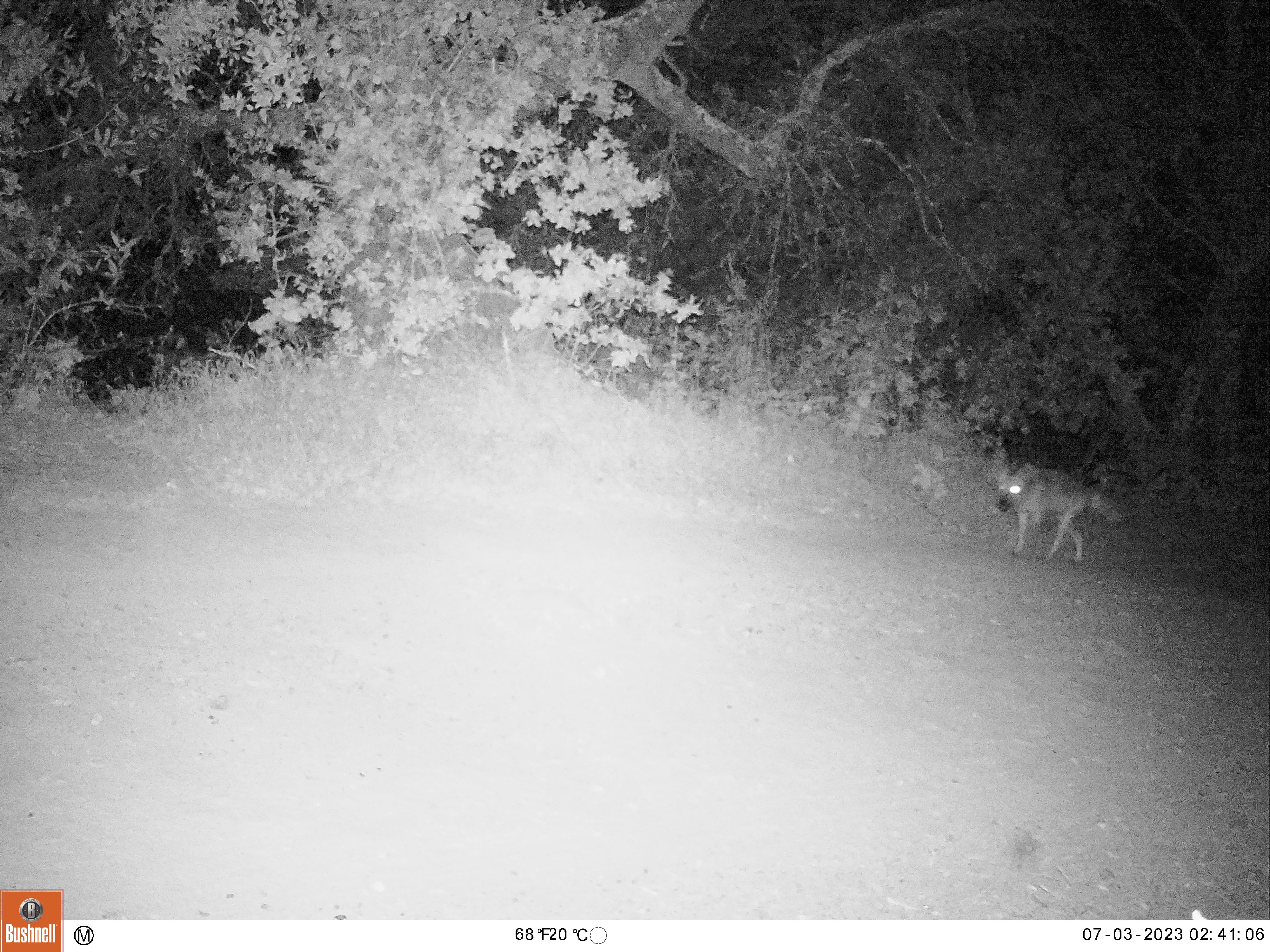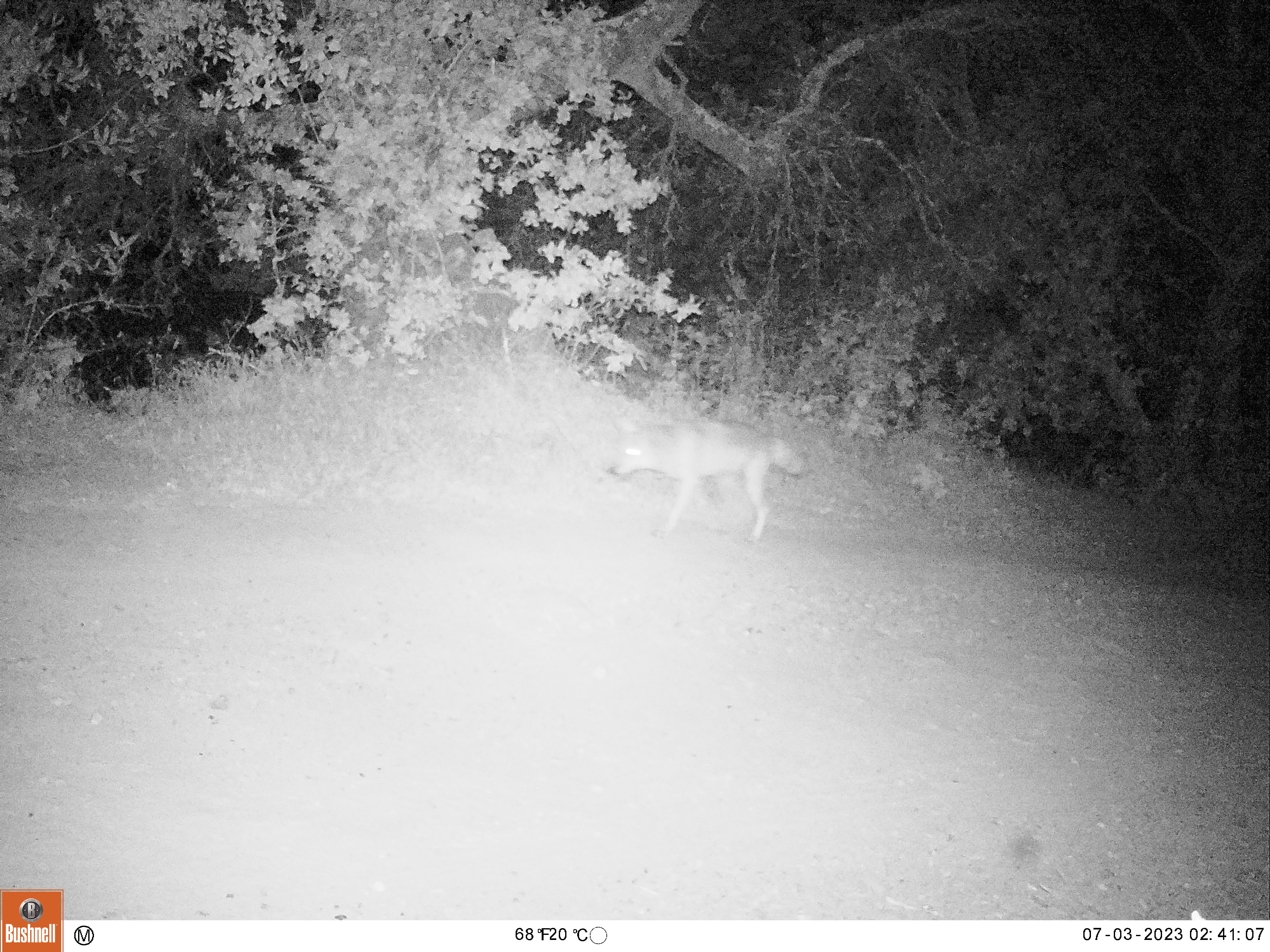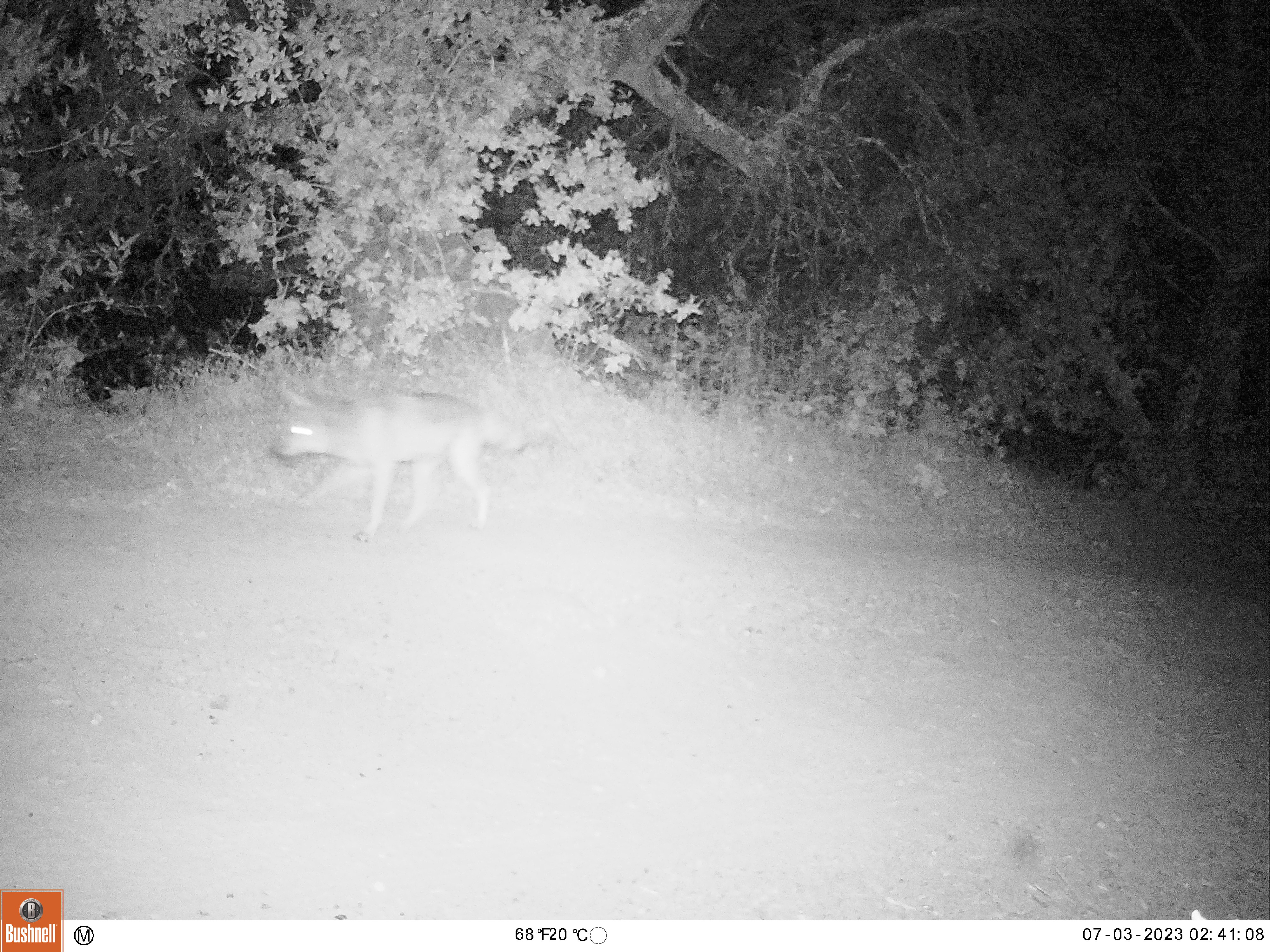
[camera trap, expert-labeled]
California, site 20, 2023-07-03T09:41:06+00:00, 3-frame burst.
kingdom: Animalia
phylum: Chordata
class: Mammalia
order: Carnivora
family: Canidae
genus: Canis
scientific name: Canis latrans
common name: coyote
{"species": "coyote (Canis latrans)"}